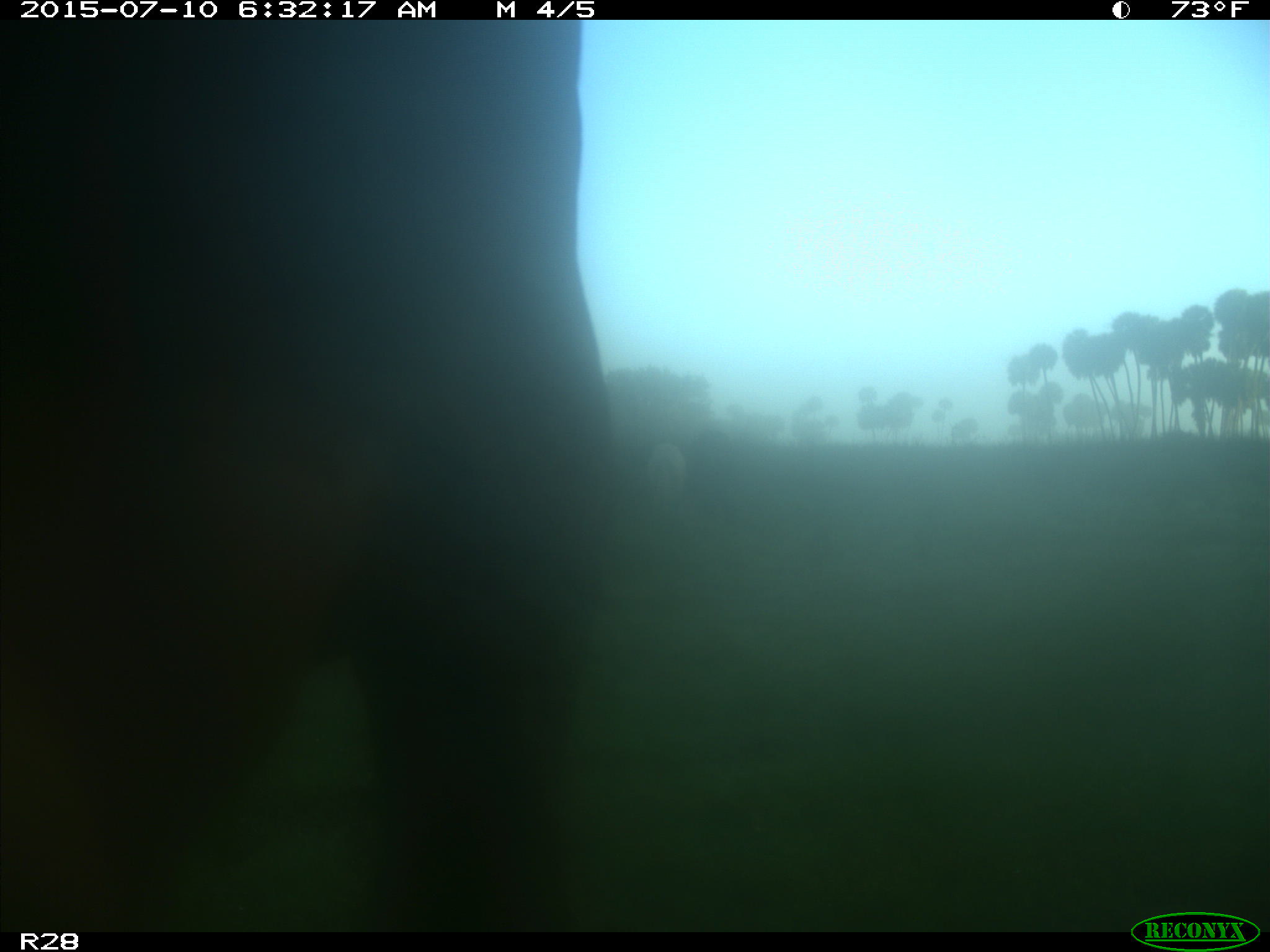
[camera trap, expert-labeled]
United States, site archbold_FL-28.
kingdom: Animalia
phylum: Chordata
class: Mammalia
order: Artiodactyla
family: Bovidae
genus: Bos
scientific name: Bos taurus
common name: domestic cow